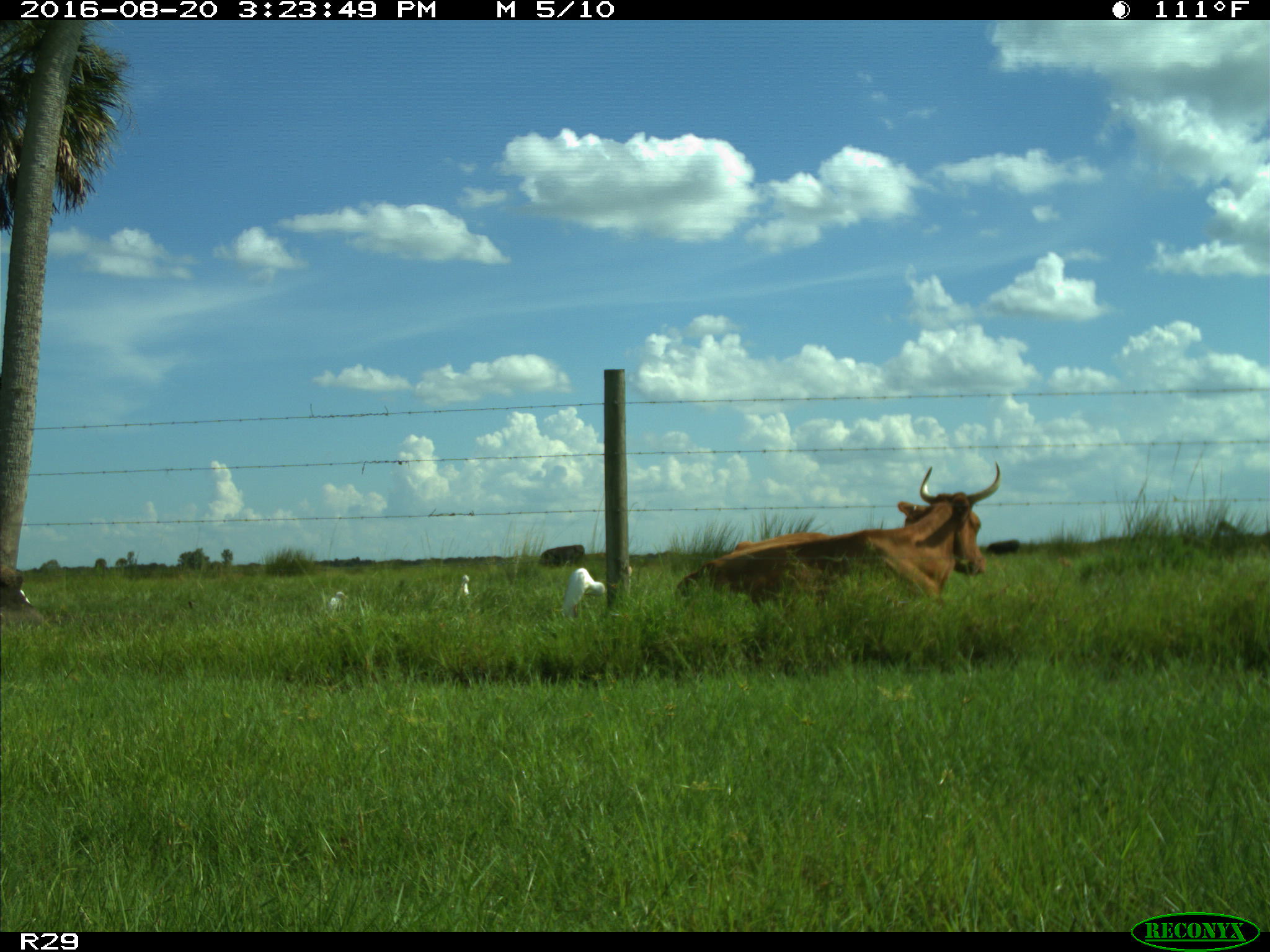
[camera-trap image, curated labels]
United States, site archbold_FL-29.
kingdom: Animalia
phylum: Chordata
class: Mammalia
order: Artiodactyla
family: Bovidae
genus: Bos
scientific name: Bos taurus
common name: domestic cow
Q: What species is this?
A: Bos taurus (domestic cow).